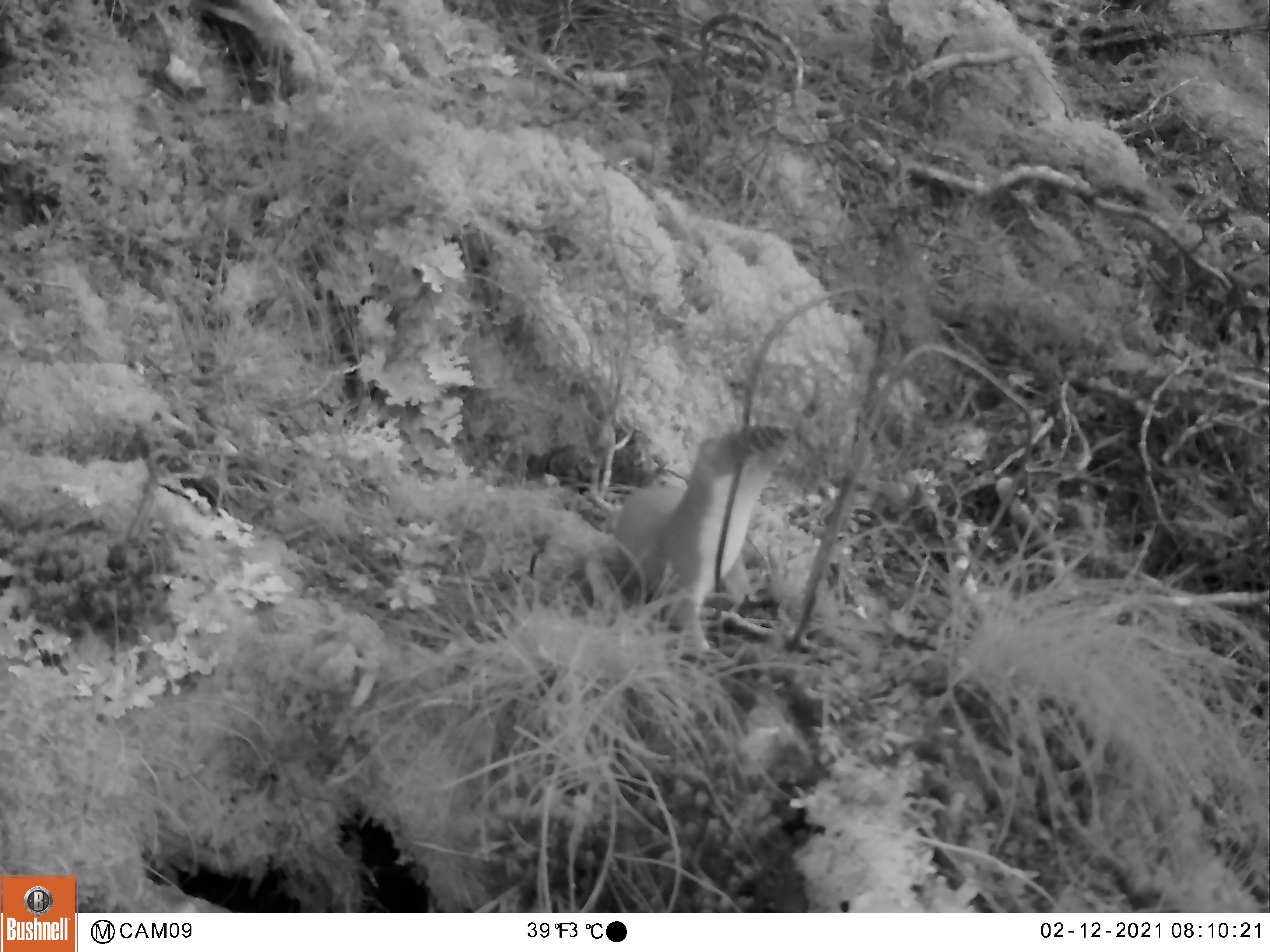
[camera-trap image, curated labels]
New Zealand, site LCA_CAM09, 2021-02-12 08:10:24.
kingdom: Animalia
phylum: Chordata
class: Mammalia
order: Carnivora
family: Mustelidae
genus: Mustela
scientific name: Mustela erminea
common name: stoat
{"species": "stoat (Mustela erminea)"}